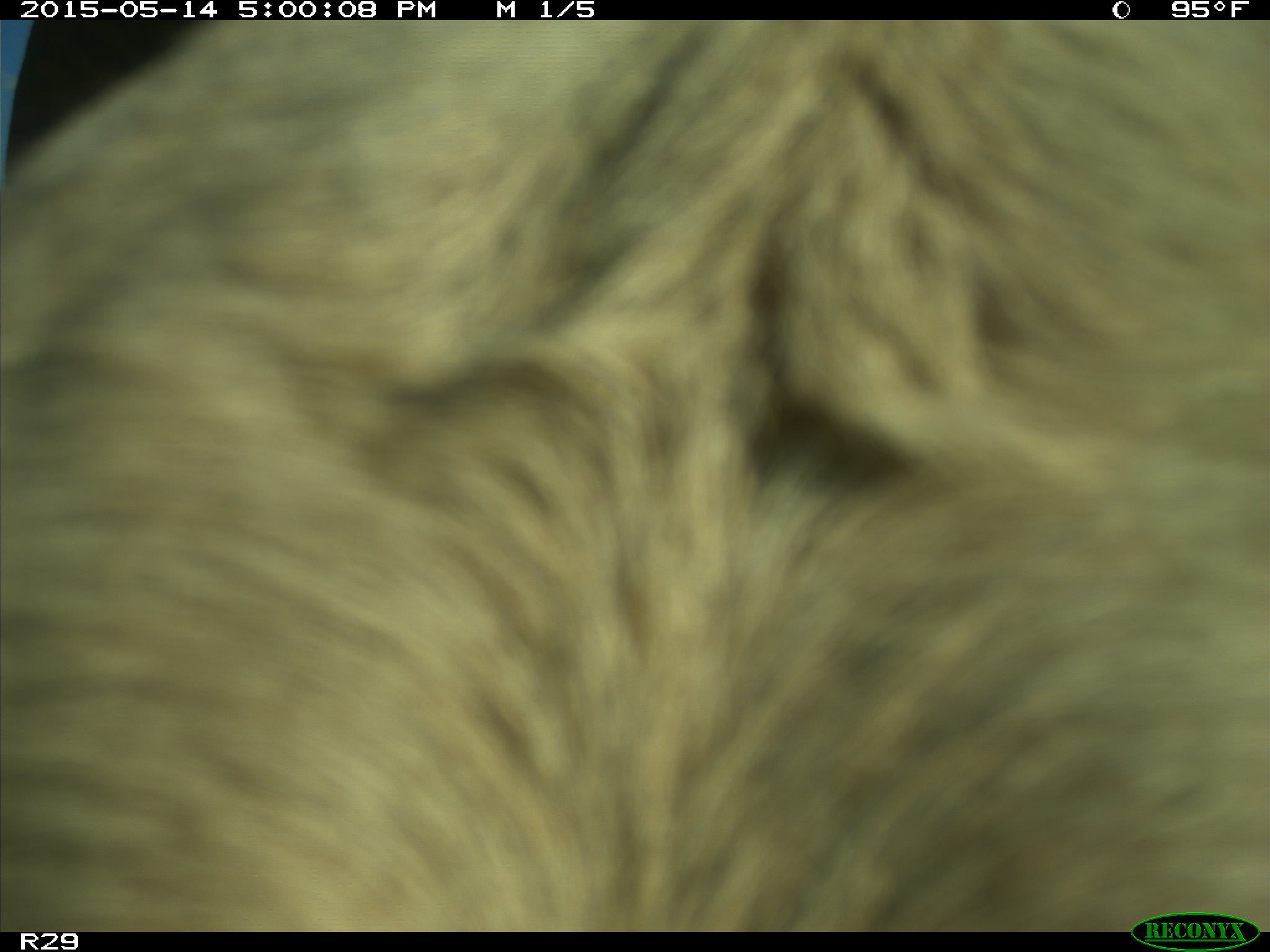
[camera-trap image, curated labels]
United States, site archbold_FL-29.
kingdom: Animalia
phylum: Chordata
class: Mammalia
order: Artiodactyla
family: Bovidae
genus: Bos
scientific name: Bos taurus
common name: domestic cow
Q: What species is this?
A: Bos taurus (domestic cow).